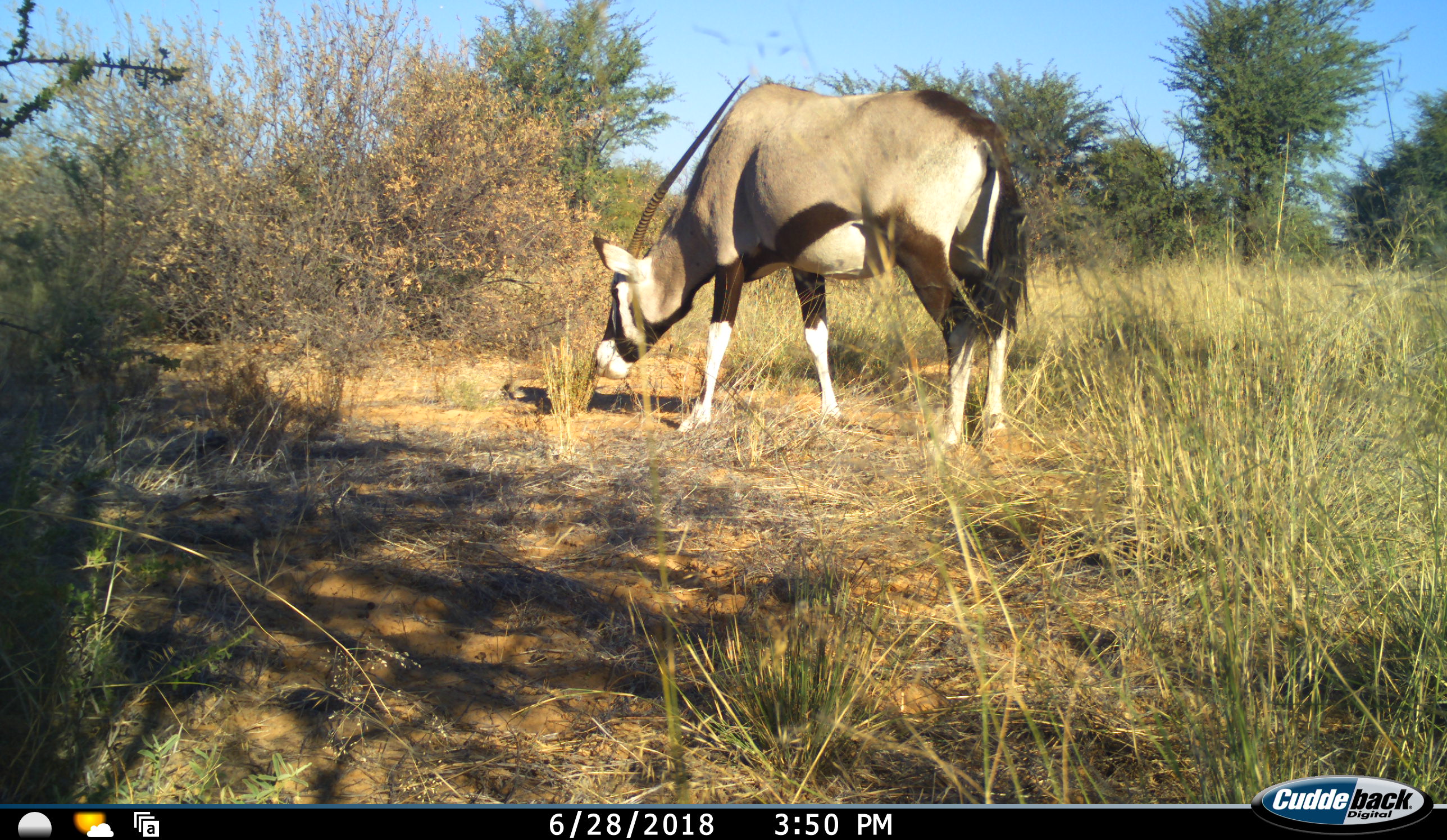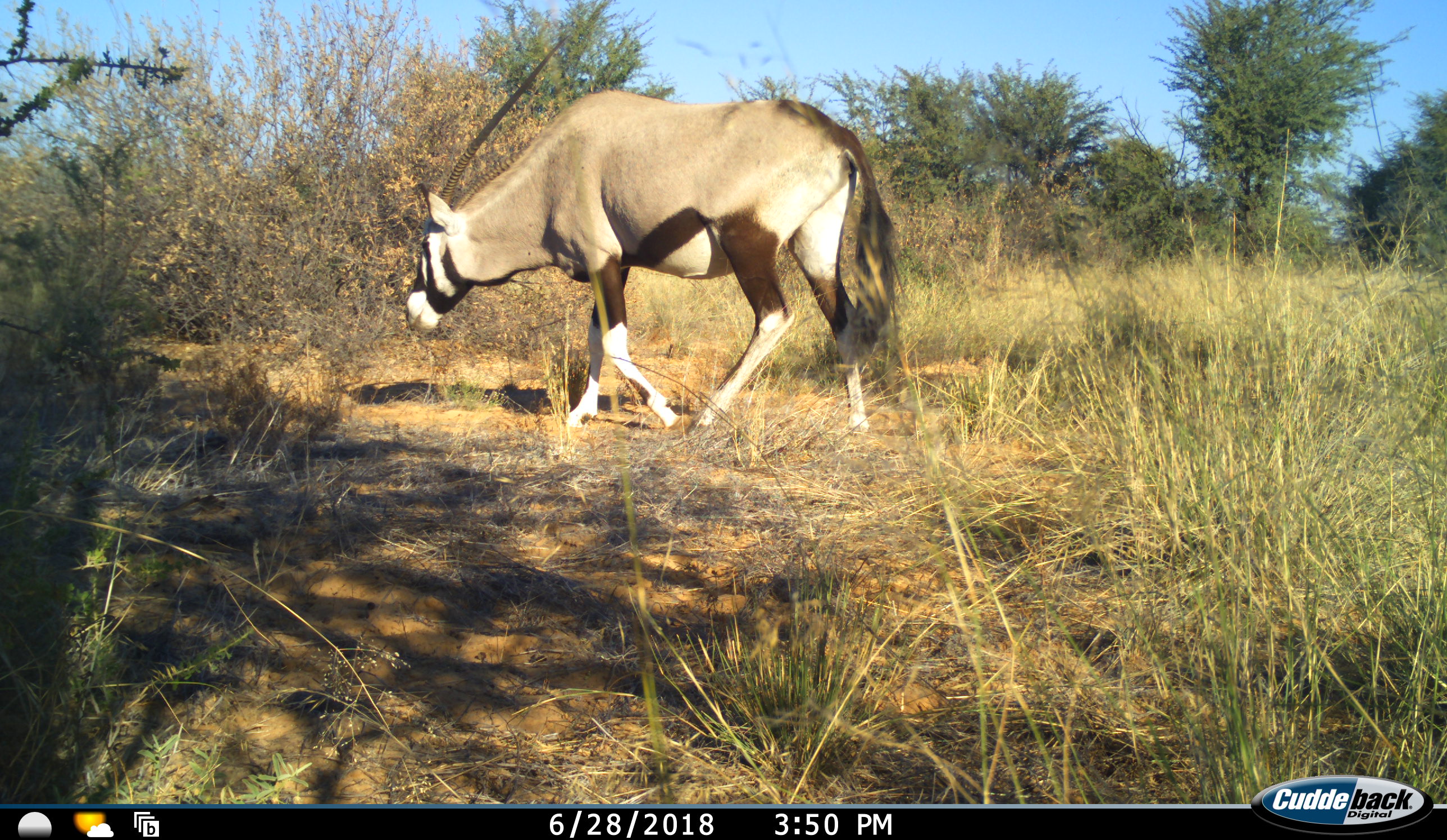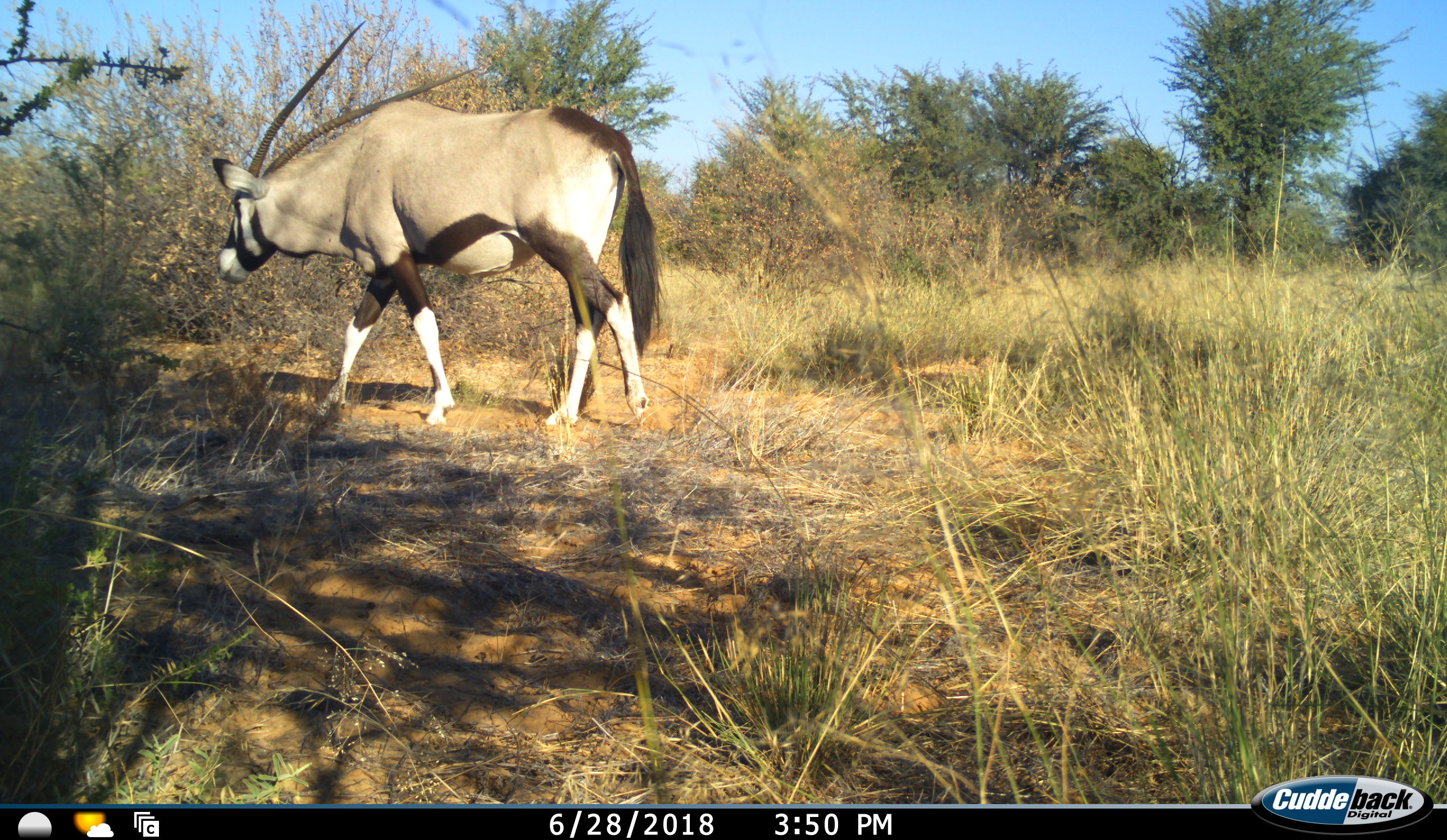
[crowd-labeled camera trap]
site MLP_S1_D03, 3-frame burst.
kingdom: Animalia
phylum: Chordata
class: Mammalia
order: Artiodactyla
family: Bovidae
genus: Oryx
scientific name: Oryx gazella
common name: gemsbok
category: oryx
Oryx (gemsbok) (Oryx gazella), count 1. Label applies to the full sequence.